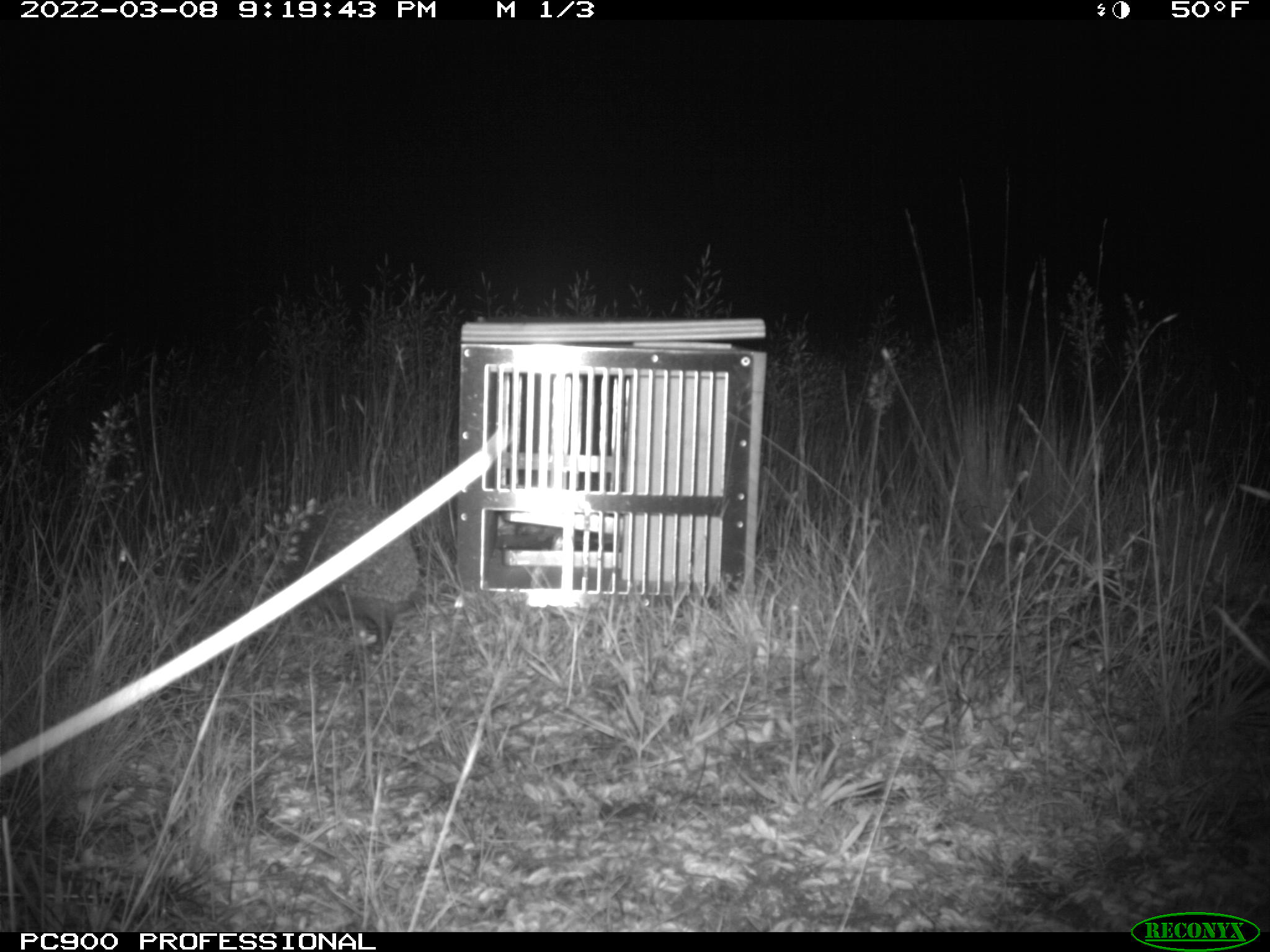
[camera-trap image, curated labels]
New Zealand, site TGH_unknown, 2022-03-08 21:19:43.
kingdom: Animalia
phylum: Chordata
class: Mammalia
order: Eulipotyphla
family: Erinaceidae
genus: Erinaceus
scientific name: Erinaceus europaeus europaeus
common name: european hedgehog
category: hedgehog